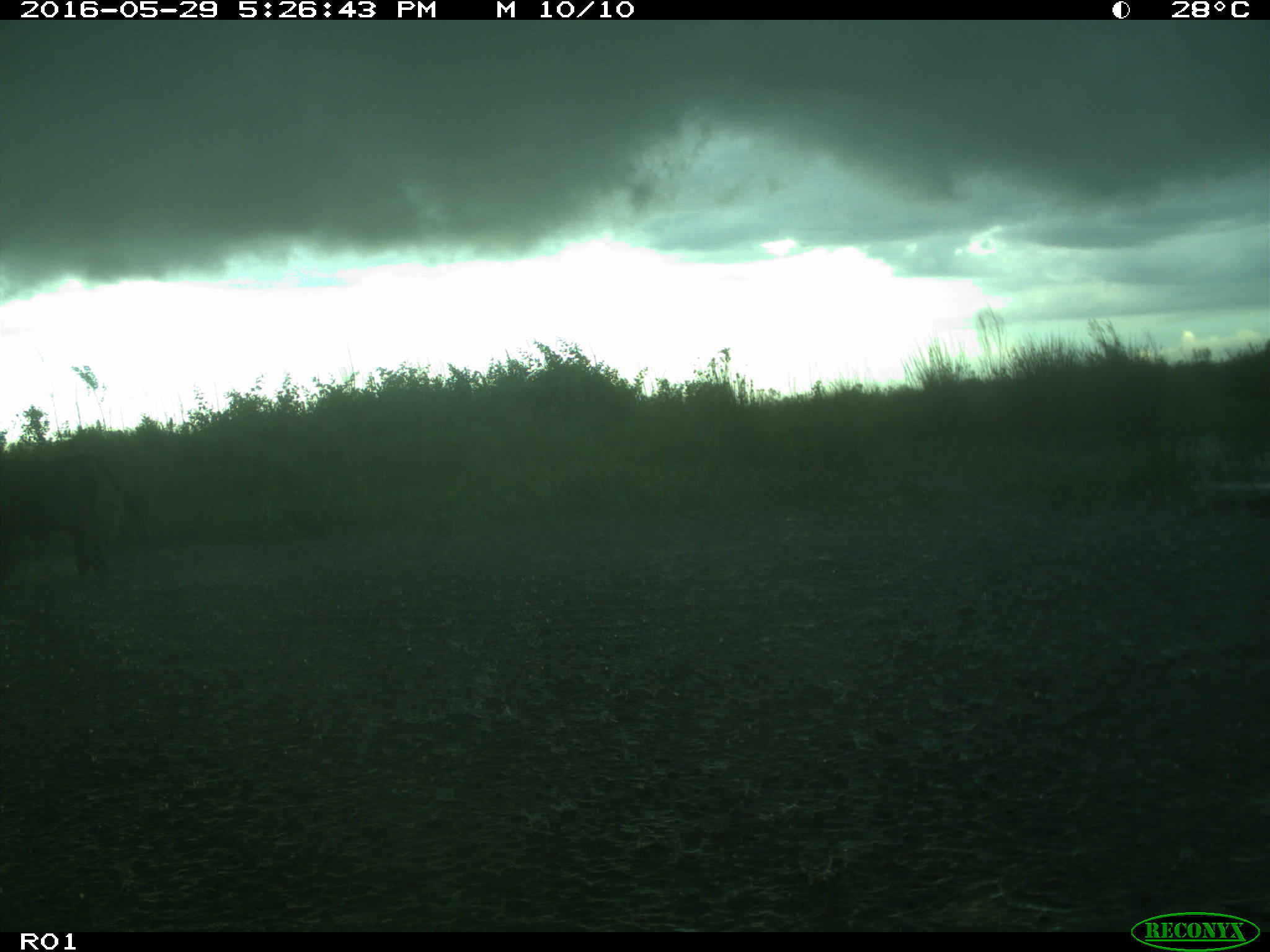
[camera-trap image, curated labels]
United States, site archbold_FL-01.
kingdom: Animalia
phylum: Chordata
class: Mammalia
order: Artiodactyla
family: Bovidae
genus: Bos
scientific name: Bos taurus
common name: domestic cow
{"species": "Bos taurus (domestic cow)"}